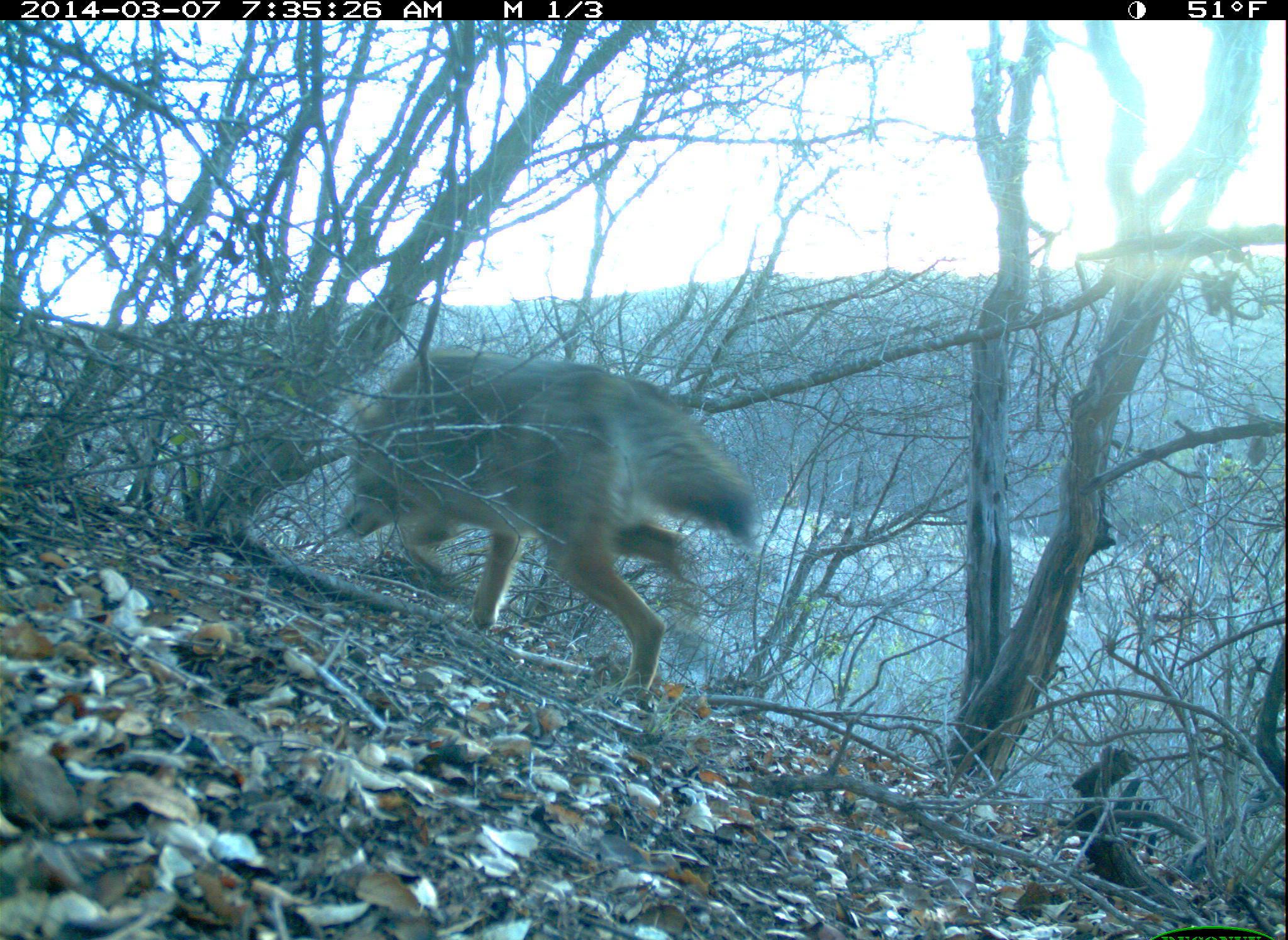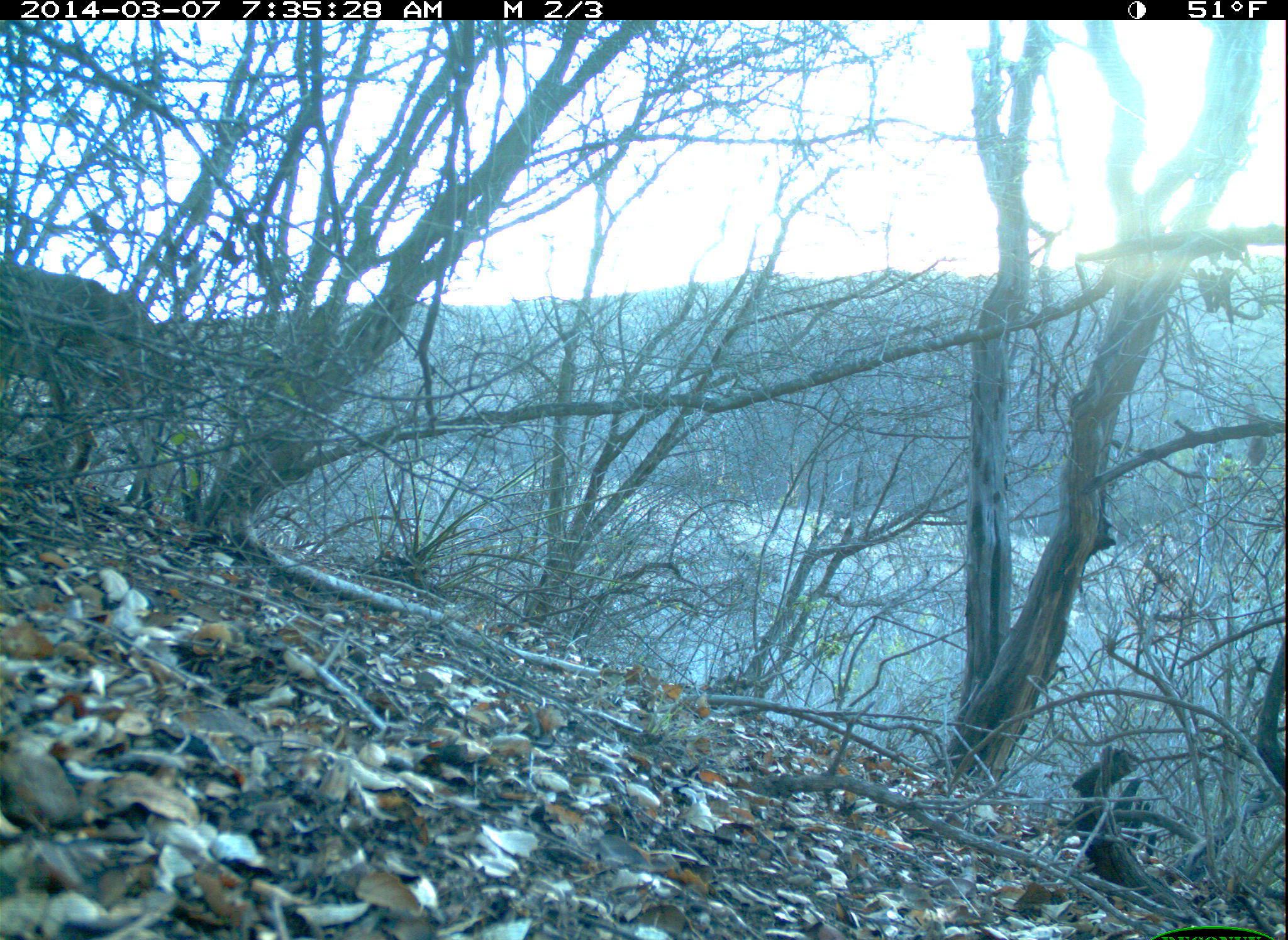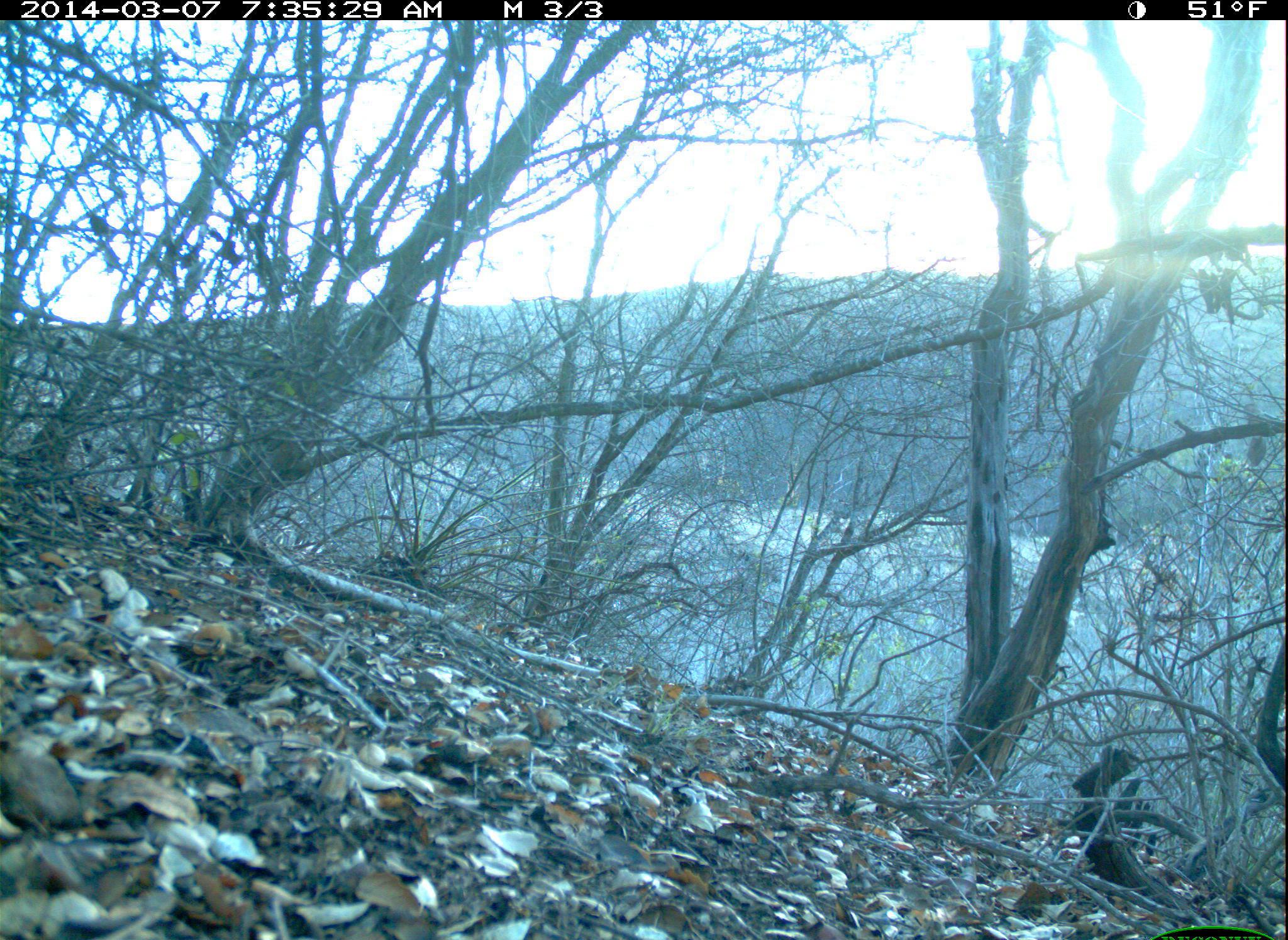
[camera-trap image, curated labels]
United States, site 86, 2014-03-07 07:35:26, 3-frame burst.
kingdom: Animalia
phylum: Chordata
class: Mammalia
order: Carnivora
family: Canidae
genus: Canis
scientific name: Canis latrans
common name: coyote